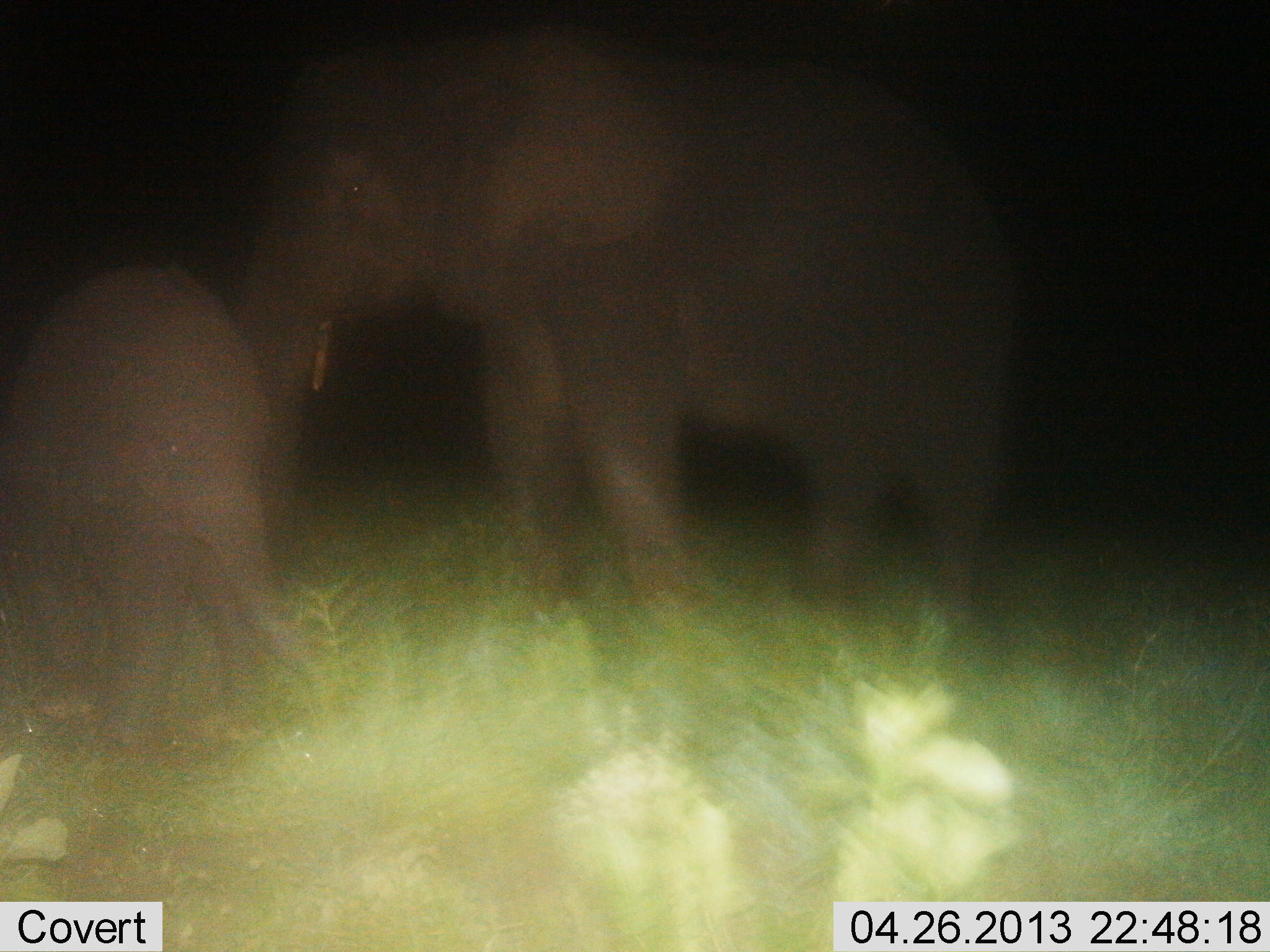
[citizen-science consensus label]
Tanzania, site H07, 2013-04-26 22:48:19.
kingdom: Animalia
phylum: Chordata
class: Mammalia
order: Proboscidea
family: Elephantidae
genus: Loxodonta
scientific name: Loxodonta africana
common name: african bush elephant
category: elephant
Elephant (african bush elephant) (Loxodonta africana), count 2. Behavior (volunteer vote fractions): standing 84%, resting 8%, moving 4%, interacting 12%. Young present (vote fraction): 80%. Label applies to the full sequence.